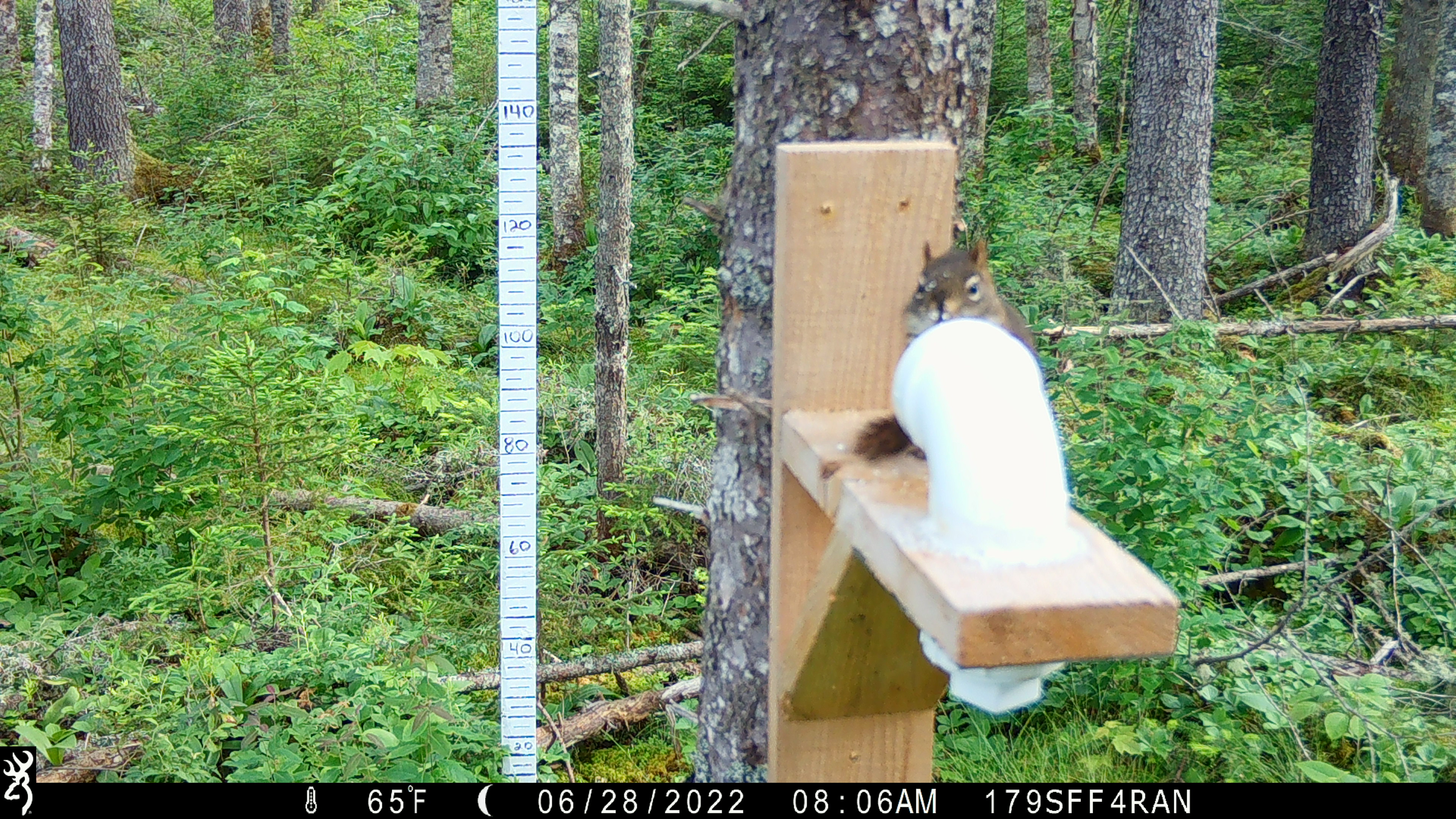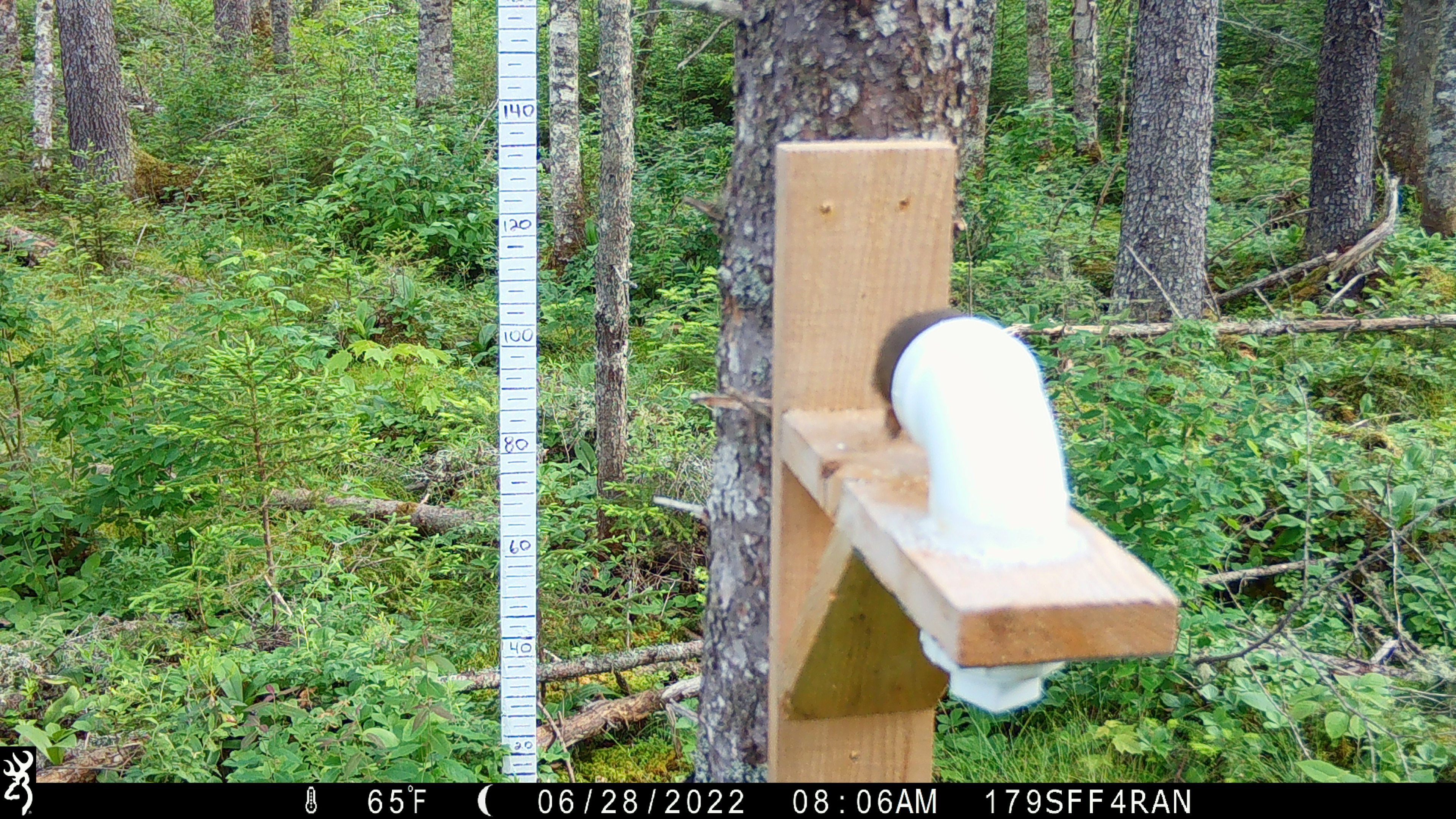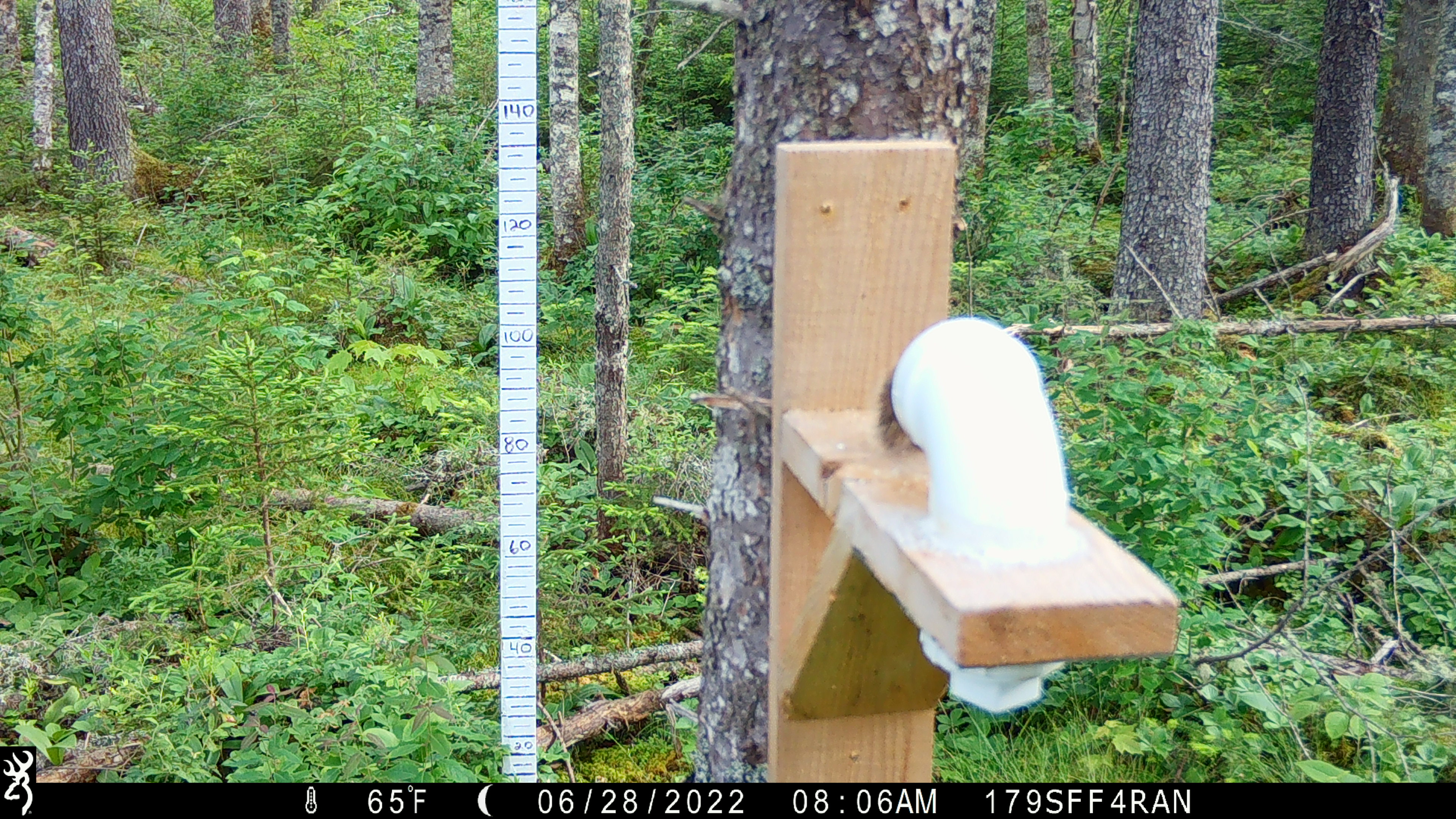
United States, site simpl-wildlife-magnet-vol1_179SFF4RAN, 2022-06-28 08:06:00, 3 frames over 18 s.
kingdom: Animalia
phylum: Chordata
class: Mammalia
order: Rodentia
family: Sciuridae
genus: Tamiasciurus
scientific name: Tamiasciurus hudsonicus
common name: red squirrel